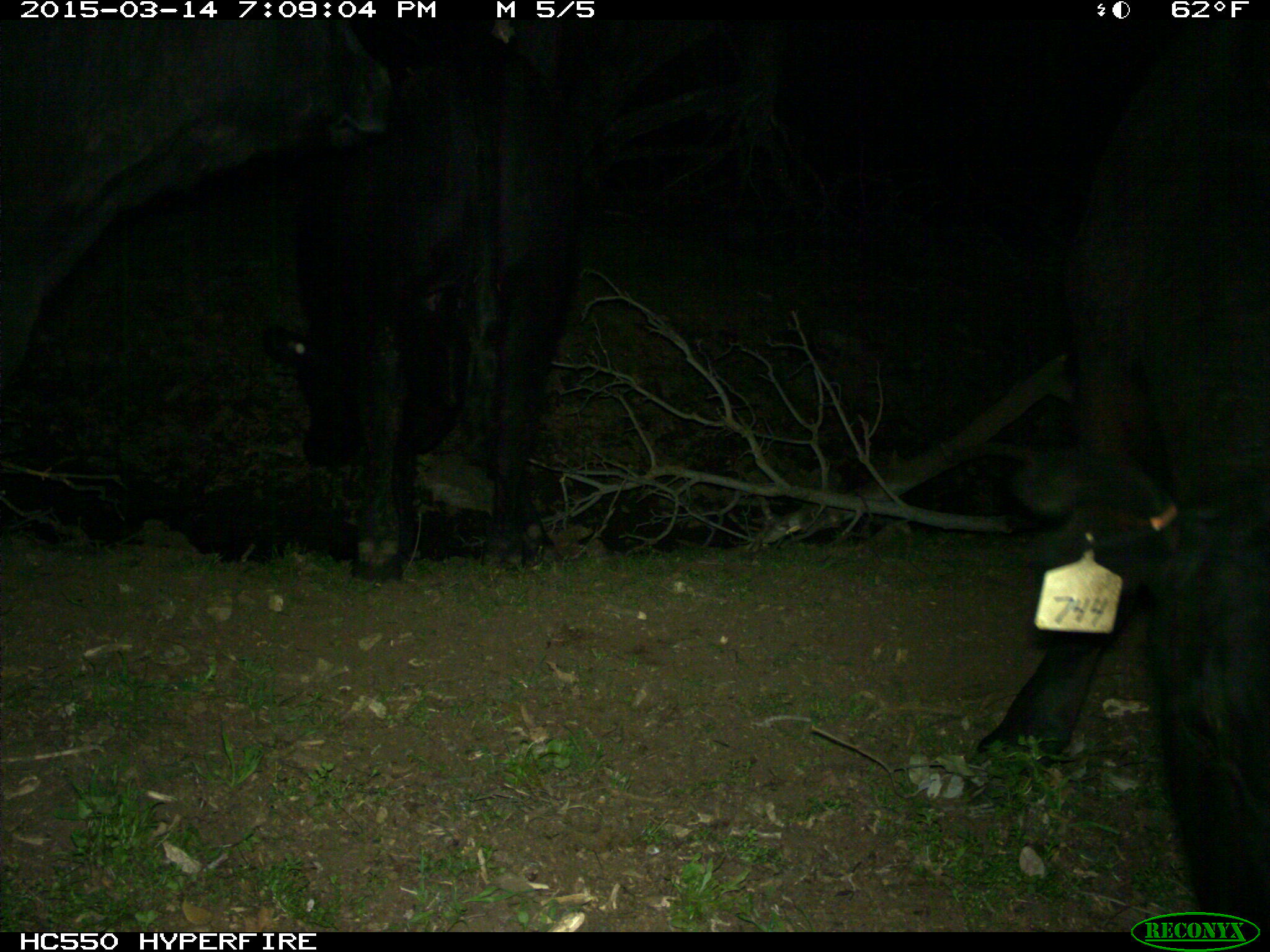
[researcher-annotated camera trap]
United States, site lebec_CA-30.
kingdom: Animalia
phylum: Chordata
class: Mammalia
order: Artiodactyla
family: Bovidae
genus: Bos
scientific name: Bos taurus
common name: domestic cow